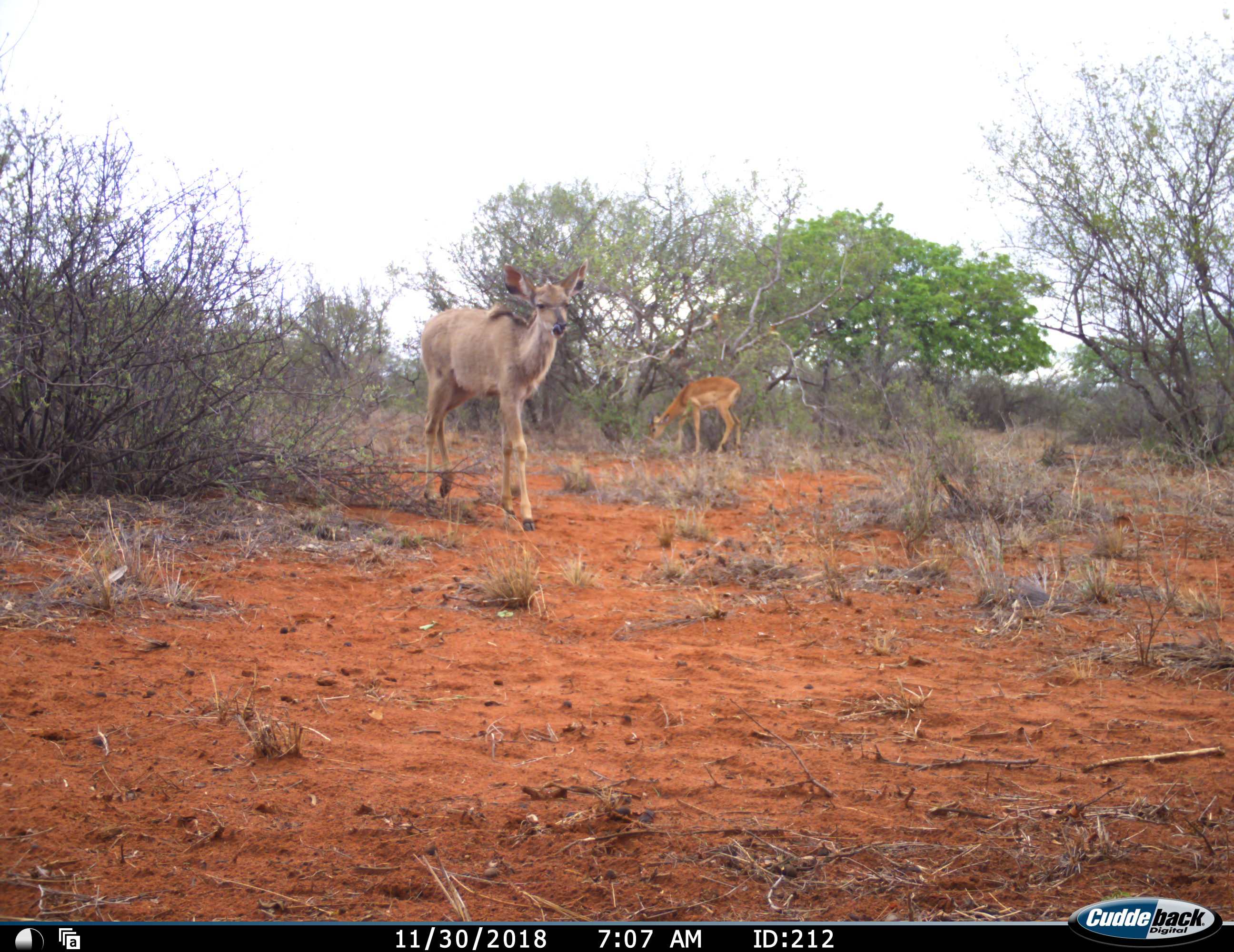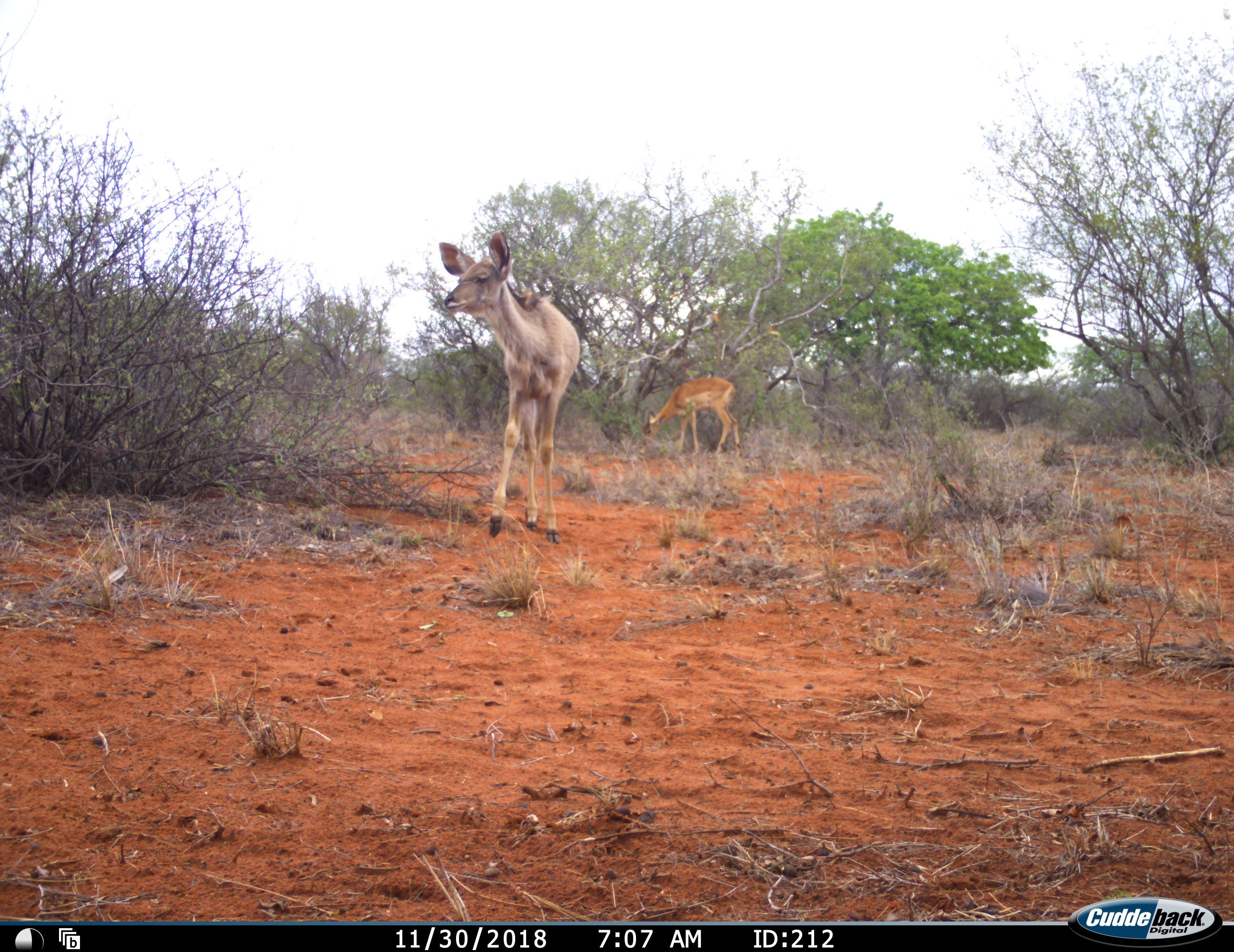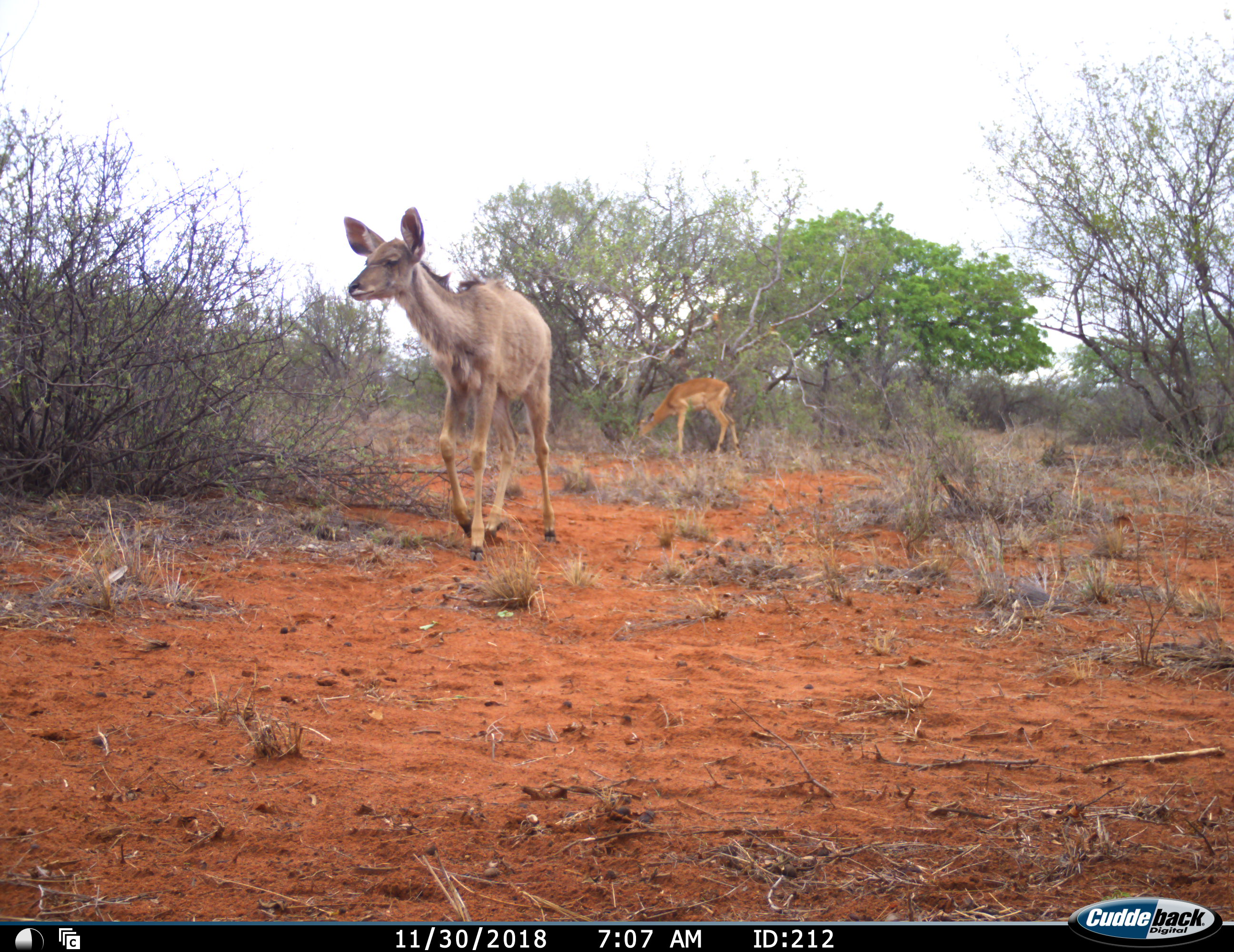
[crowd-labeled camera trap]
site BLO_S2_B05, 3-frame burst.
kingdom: Animalia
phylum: Chordata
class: Mammalia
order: Artiodactyla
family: Bovidae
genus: Aepyceros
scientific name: Aepyceros melampus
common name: impala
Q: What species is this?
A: Impala (Aepyceros melampus).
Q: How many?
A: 1.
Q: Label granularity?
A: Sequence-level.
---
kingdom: Animalia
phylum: Chordata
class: Mammalia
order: Artiodactyla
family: Bovidae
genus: Tragelaphus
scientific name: Tragelaphus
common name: kudu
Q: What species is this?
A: Kudu (Tragelaphus).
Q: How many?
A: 1.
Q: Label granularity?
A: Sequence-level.